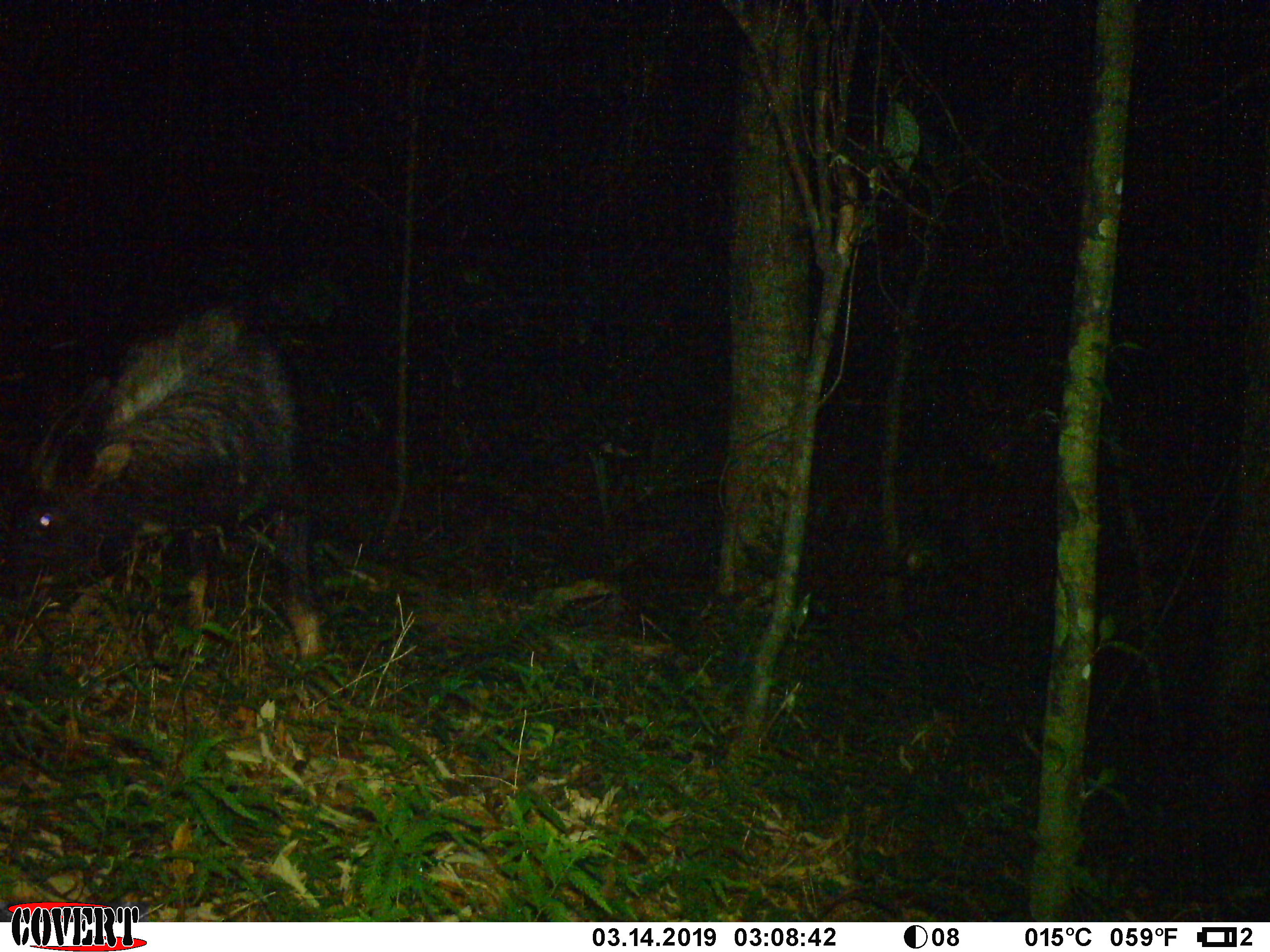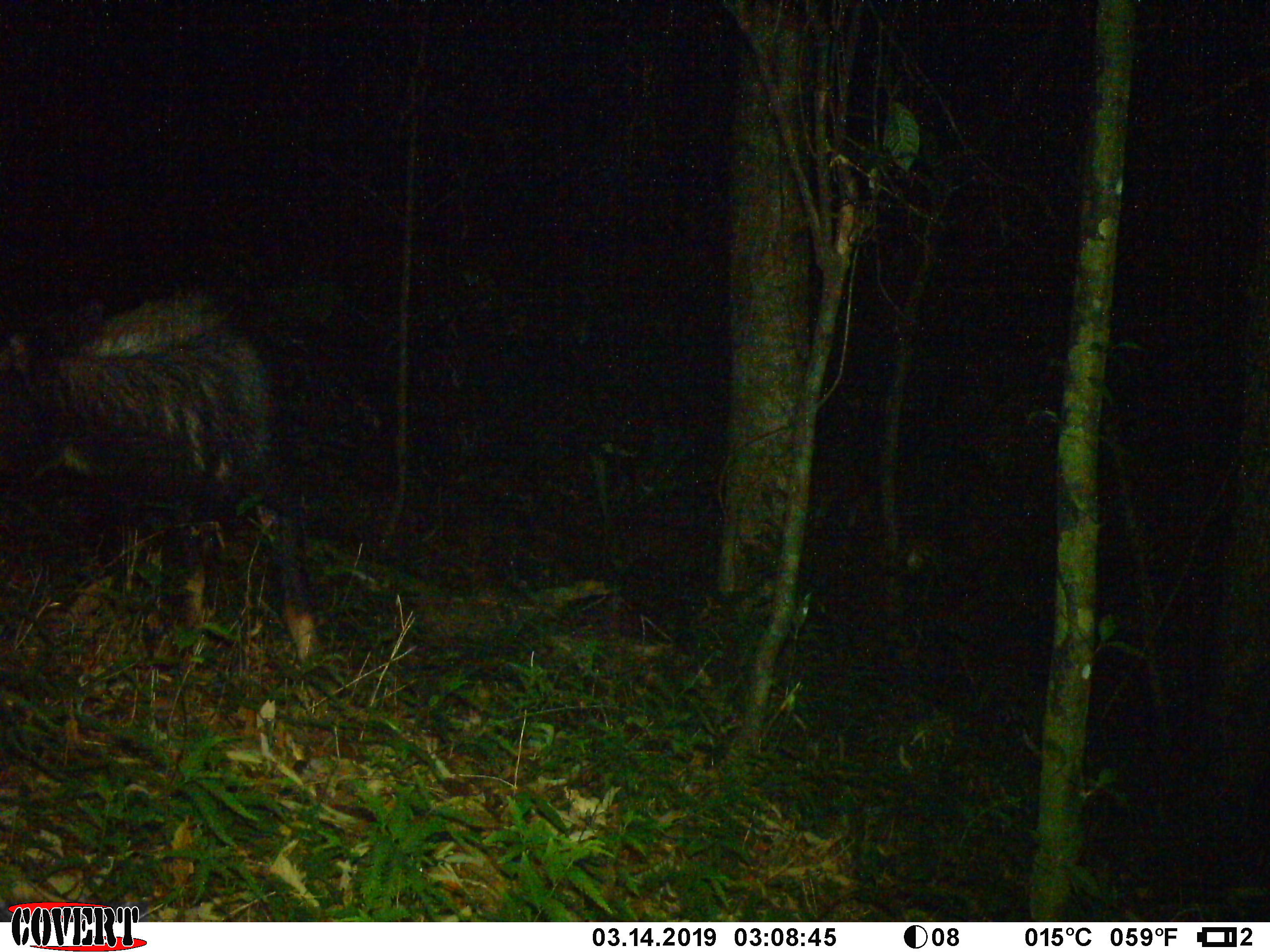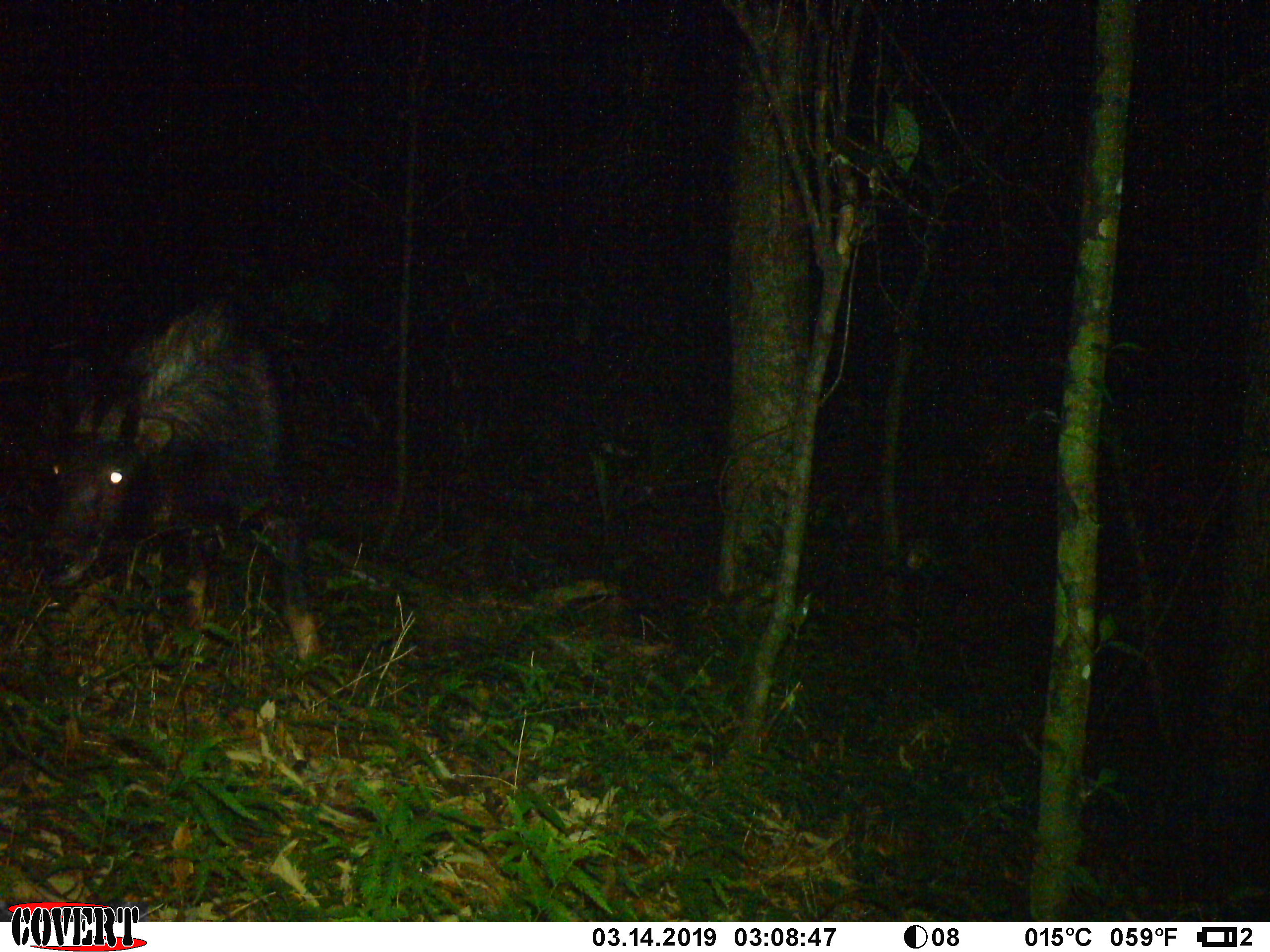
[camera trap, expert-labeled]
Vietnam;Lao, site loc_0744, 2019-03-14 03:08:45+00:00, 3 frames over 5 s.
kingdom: Animalia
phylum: Chordata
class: Mammalia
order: Artiodactyla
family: Bovidae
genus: Capricornis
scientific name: Capricornis sumatraensis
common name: chinese serow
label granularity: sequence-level